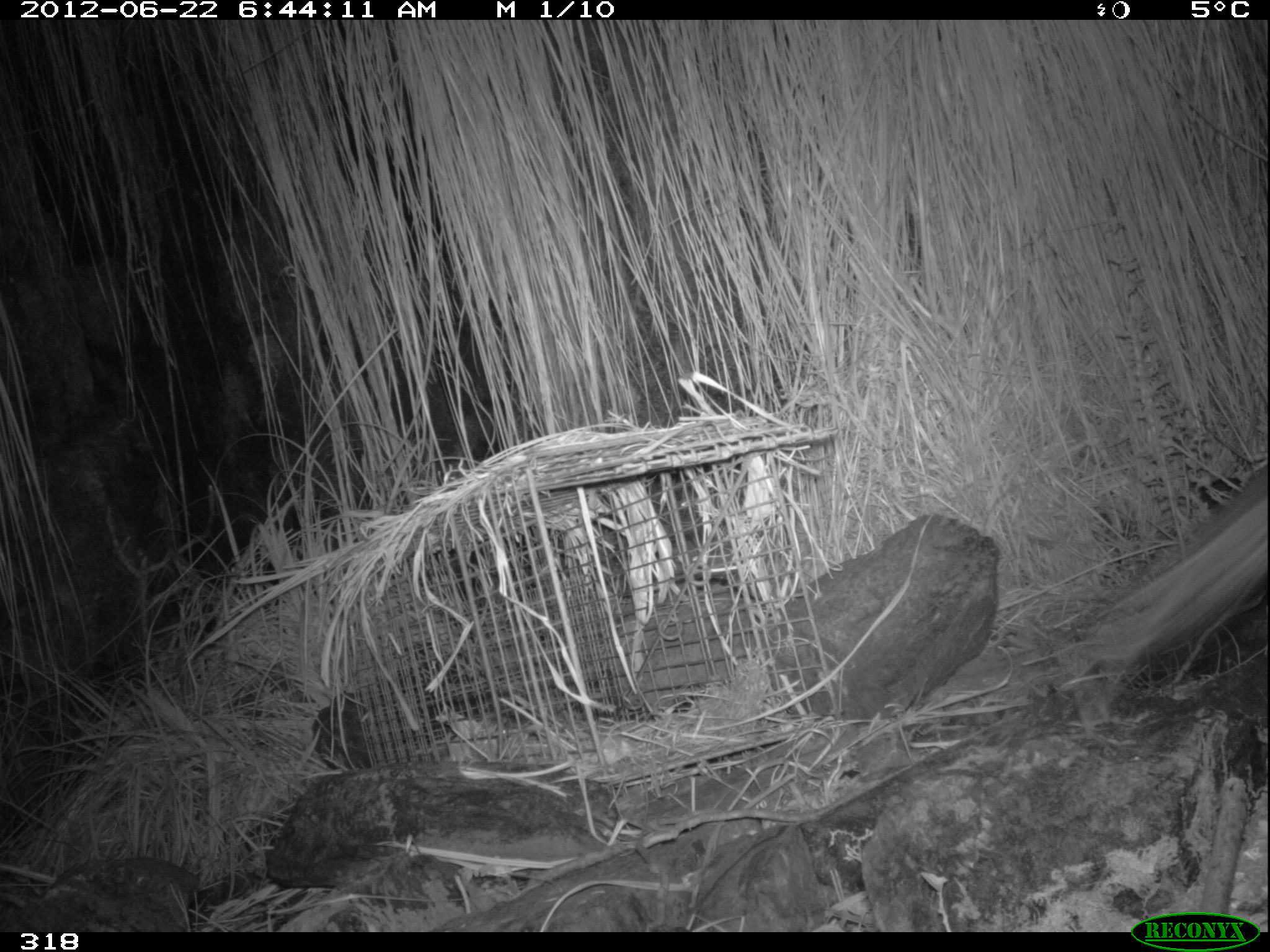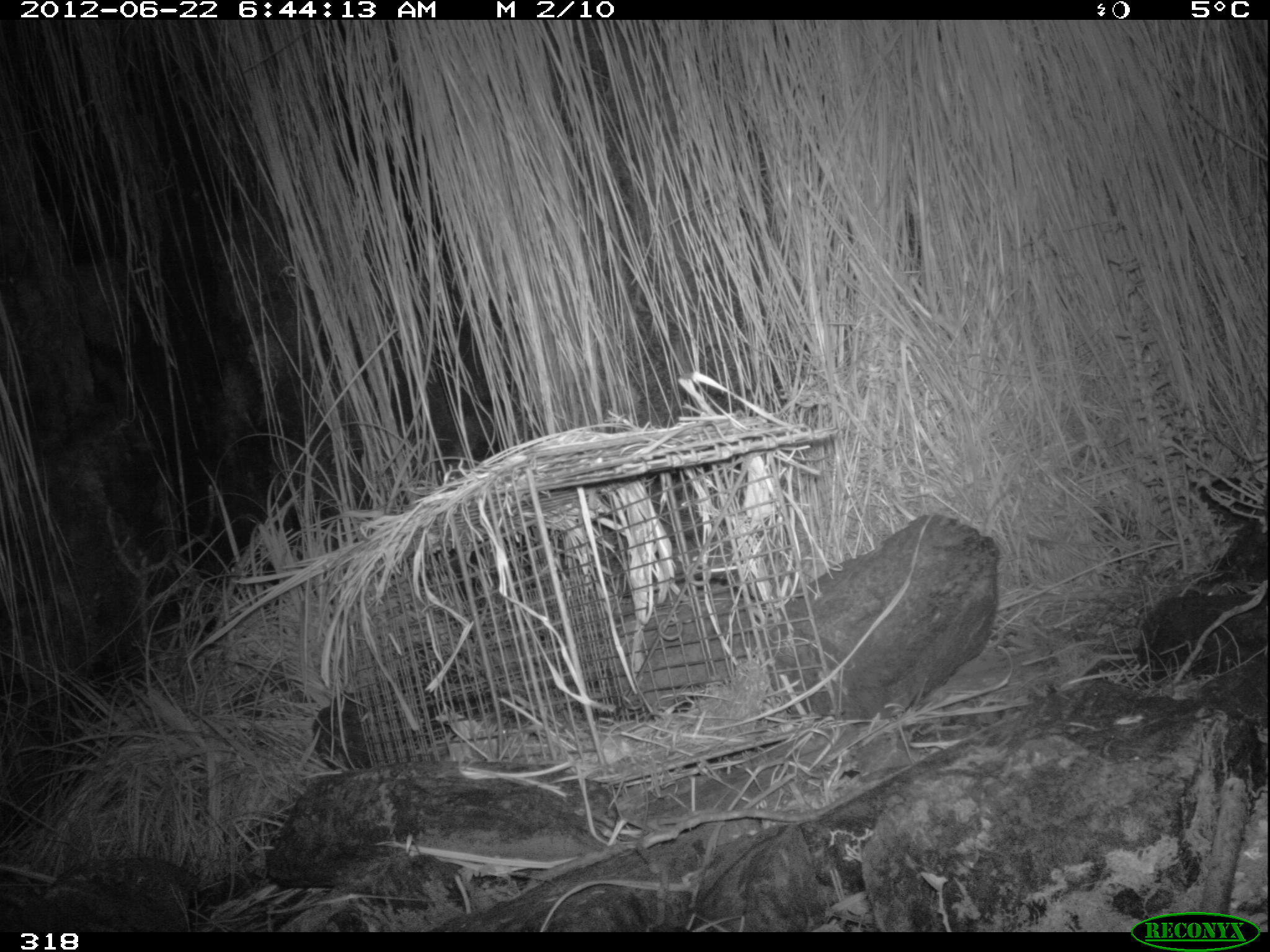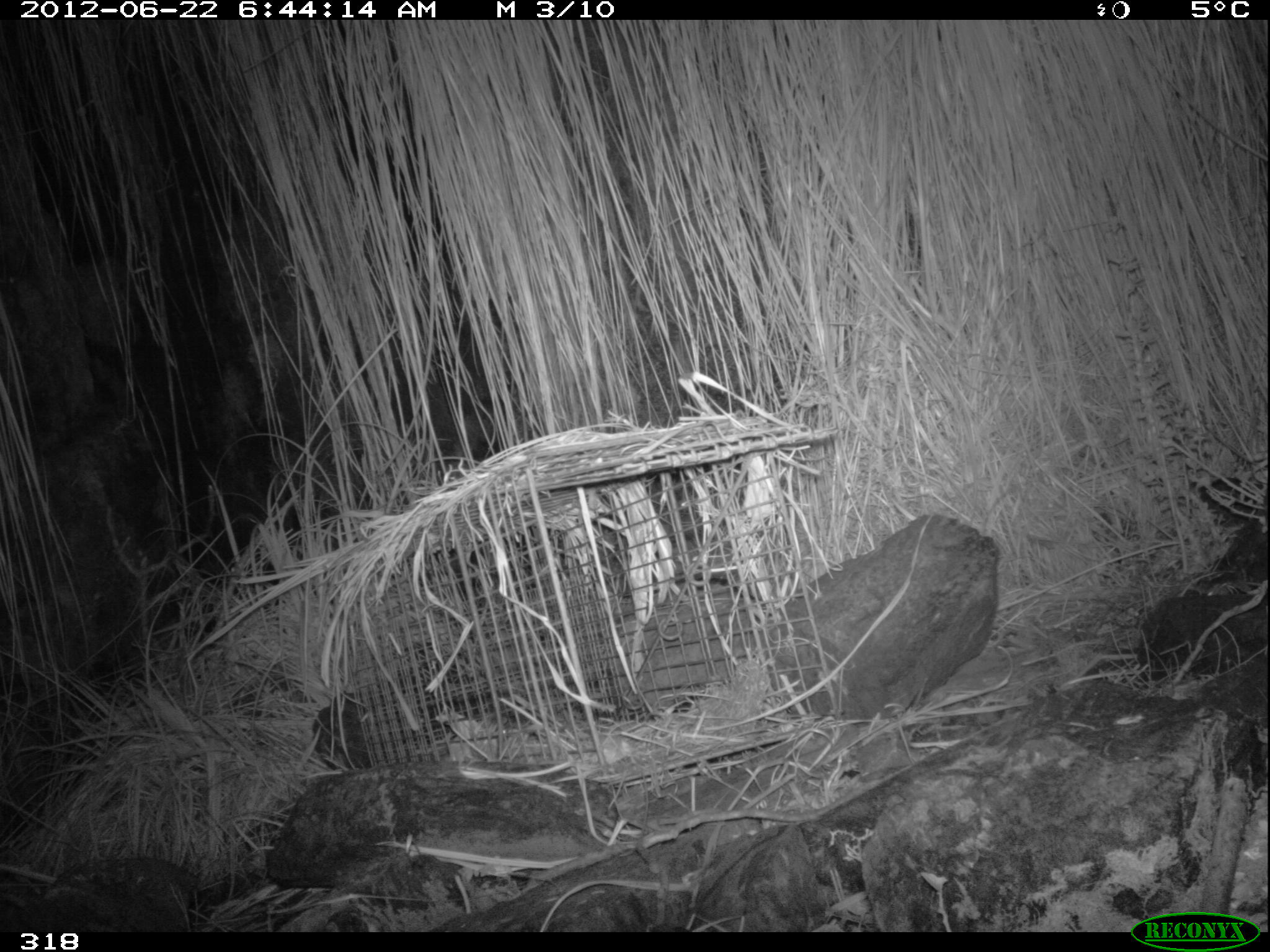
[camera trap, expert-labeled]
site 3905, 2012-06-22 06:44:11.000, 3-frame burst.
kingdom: Animalia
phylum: Chordata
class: Mammalia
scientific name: Marsupialia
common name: marsupials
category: unknown marsupial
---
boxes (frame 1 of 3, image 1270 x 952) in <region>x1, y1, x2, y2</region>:
unknown marsupial: <region>1065, 451, 1270, 669</region>